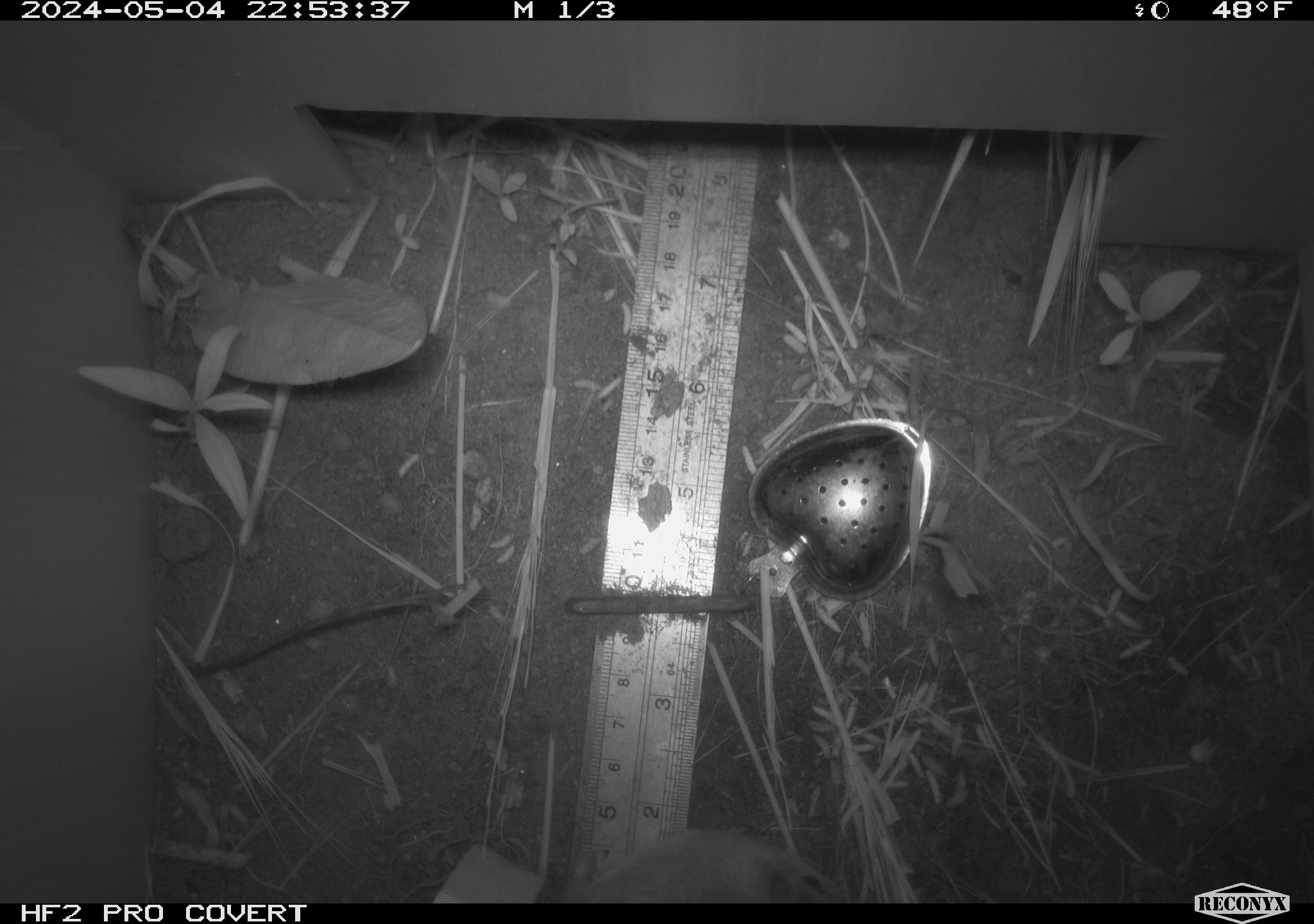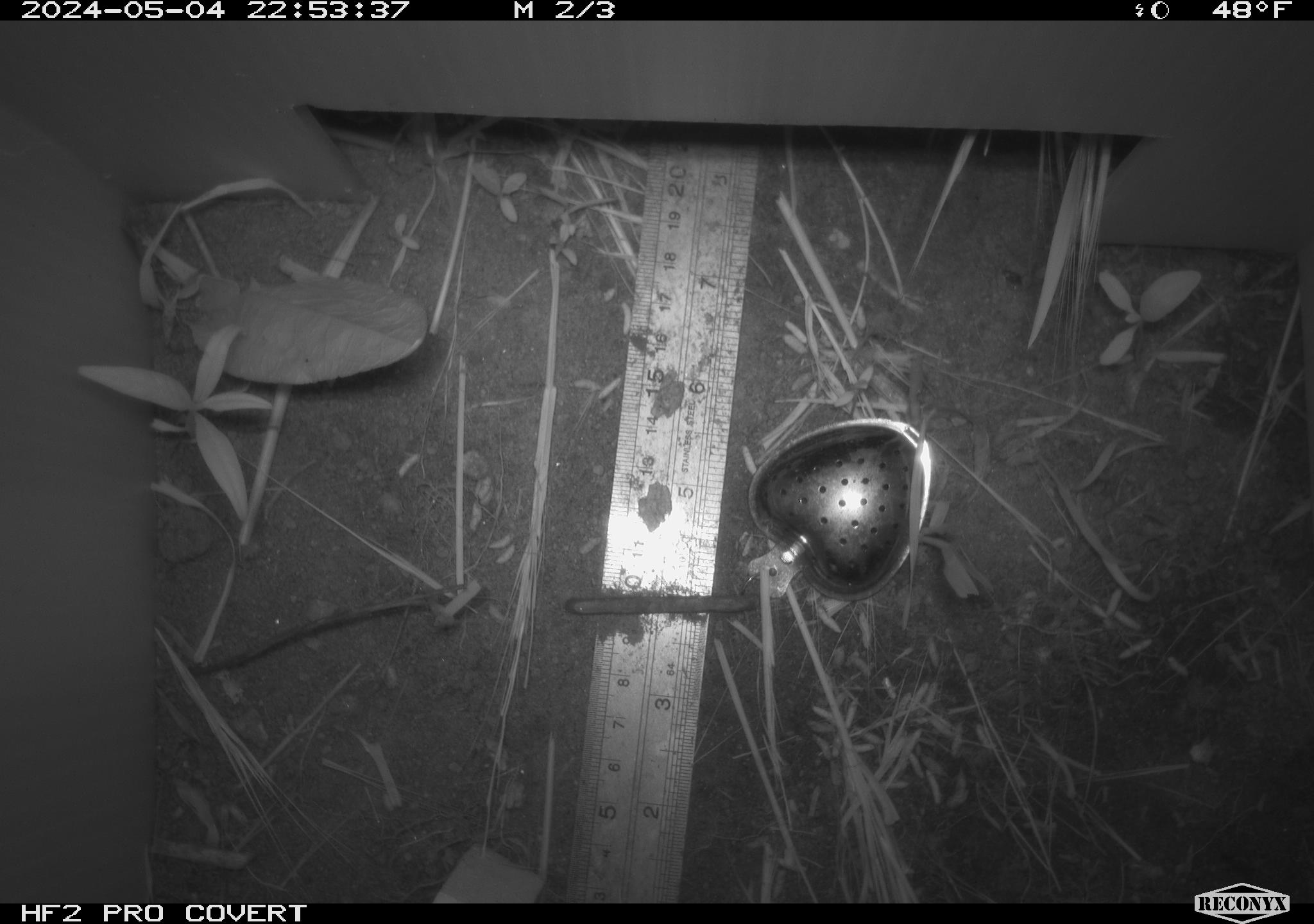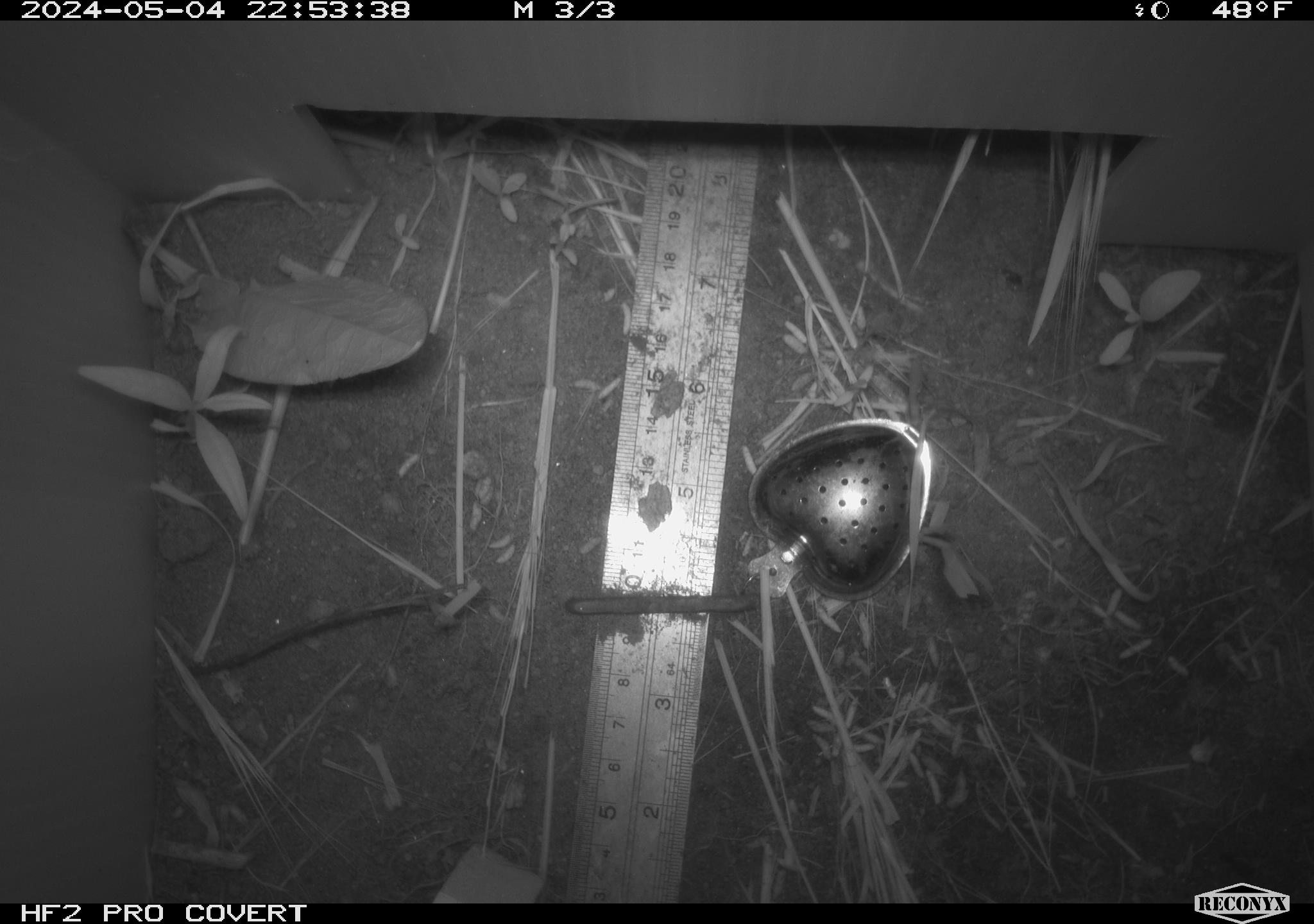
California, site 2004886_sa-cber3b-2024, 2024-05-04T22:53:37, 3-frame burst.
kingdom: Animalia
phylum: Chordata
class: Mammalia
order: Rodentia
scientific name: Rodentia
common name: mouse species